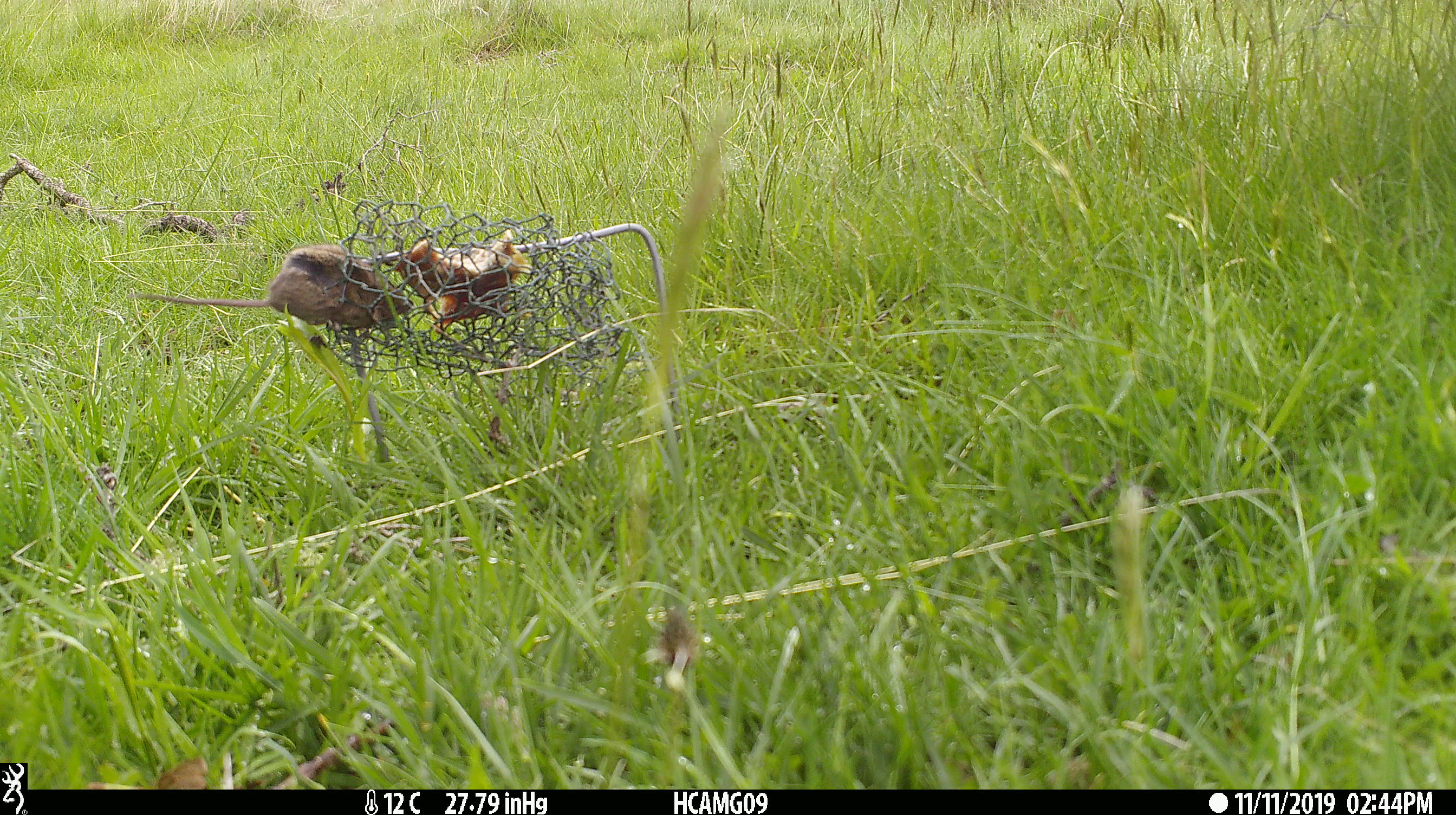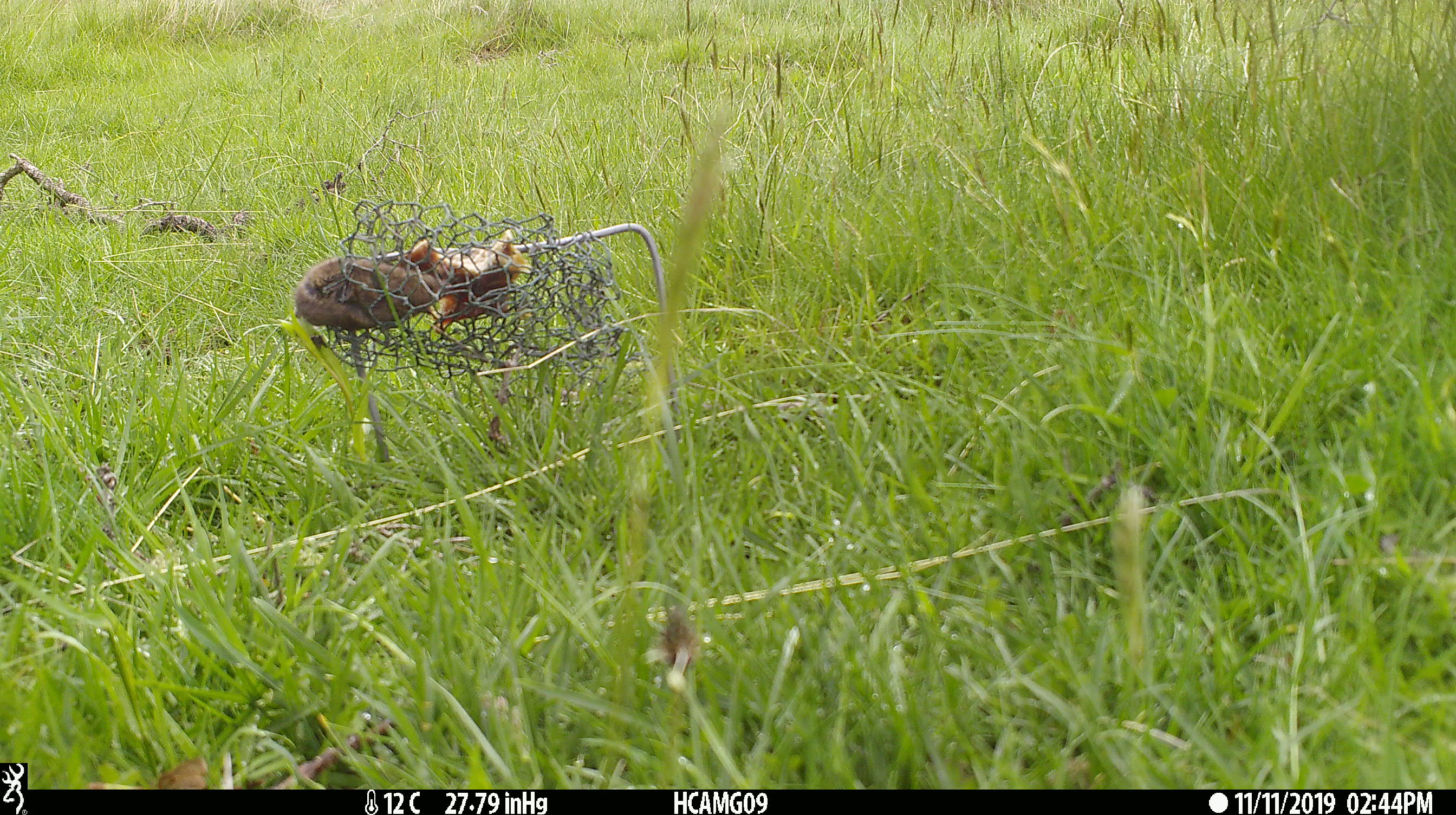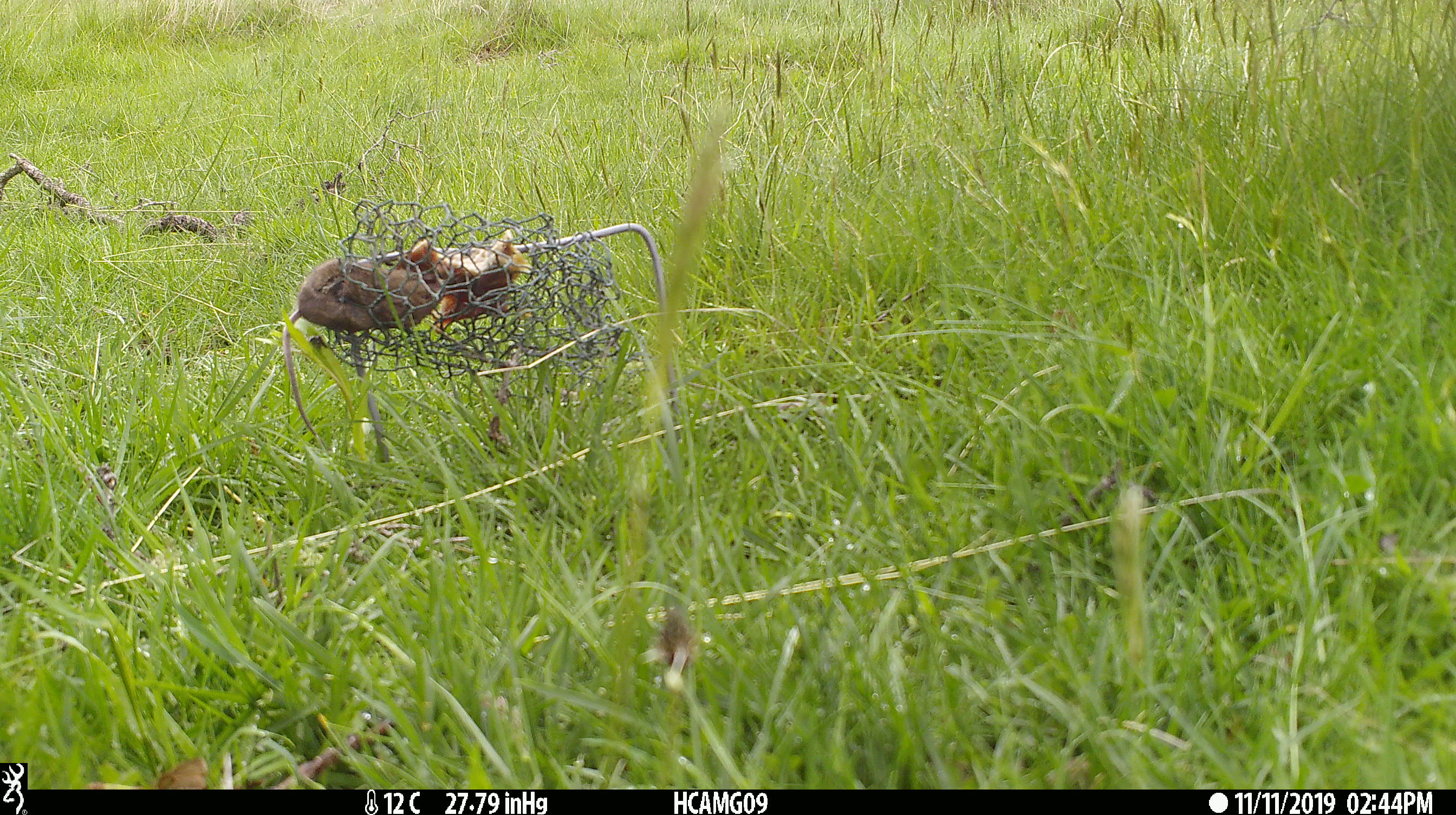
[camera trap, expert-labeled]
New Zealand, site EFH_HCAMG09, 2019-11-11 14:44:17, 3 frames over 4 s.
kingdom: Animalia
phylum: Chordata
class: Mammalia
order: Rodentia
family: Muridae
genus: Mus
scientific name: Mus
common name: mouse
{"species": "mouse (Mus)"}